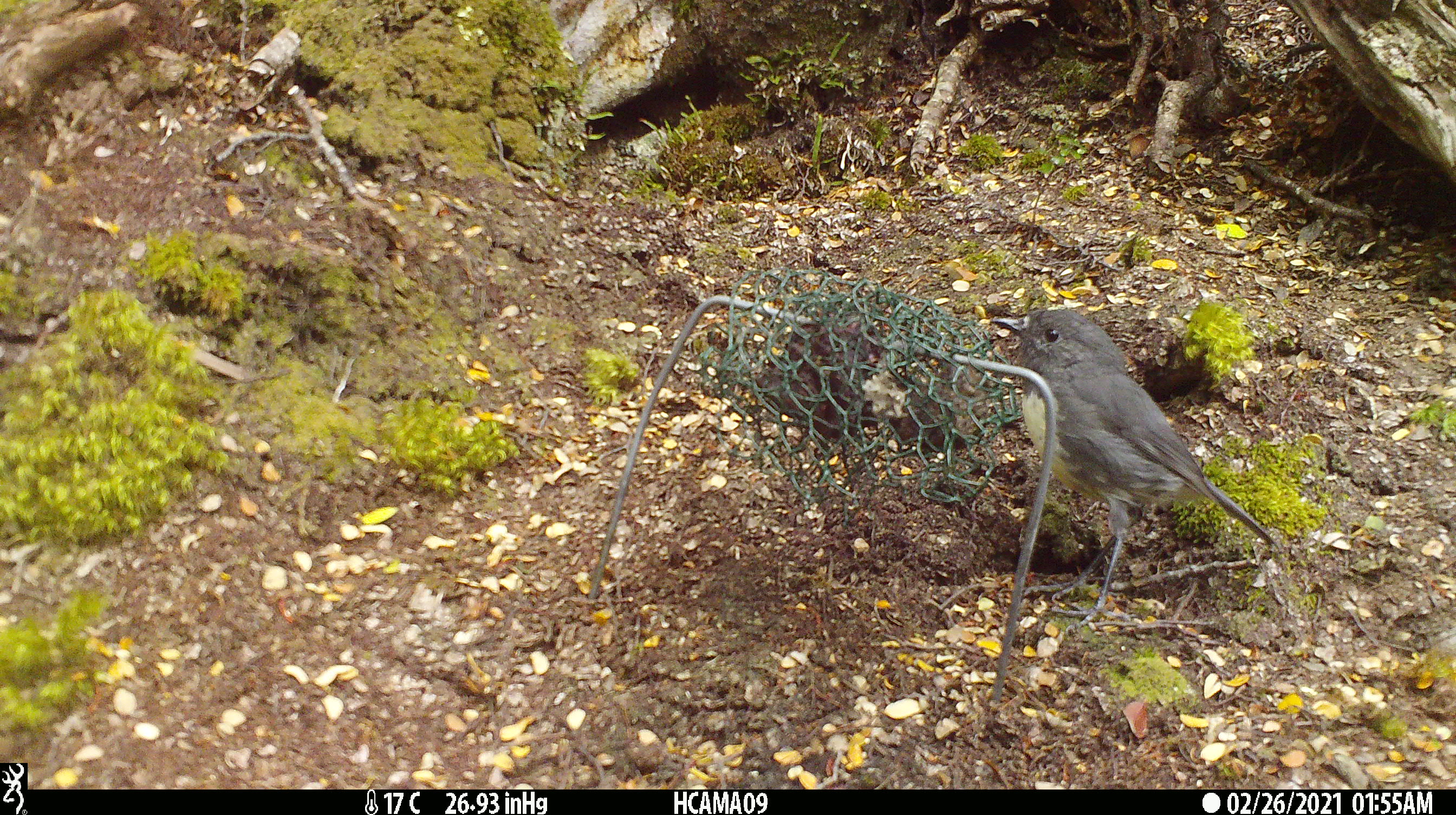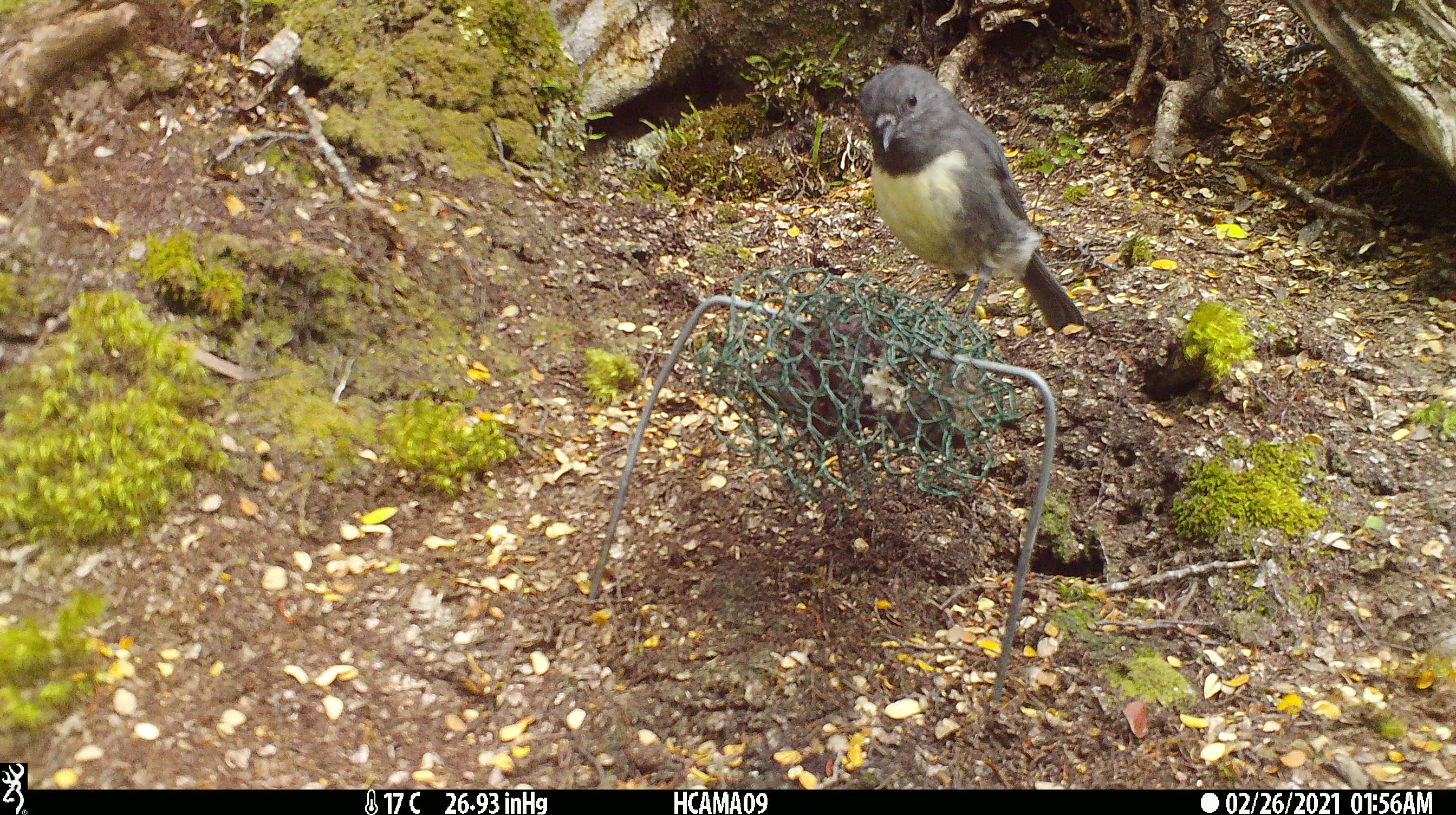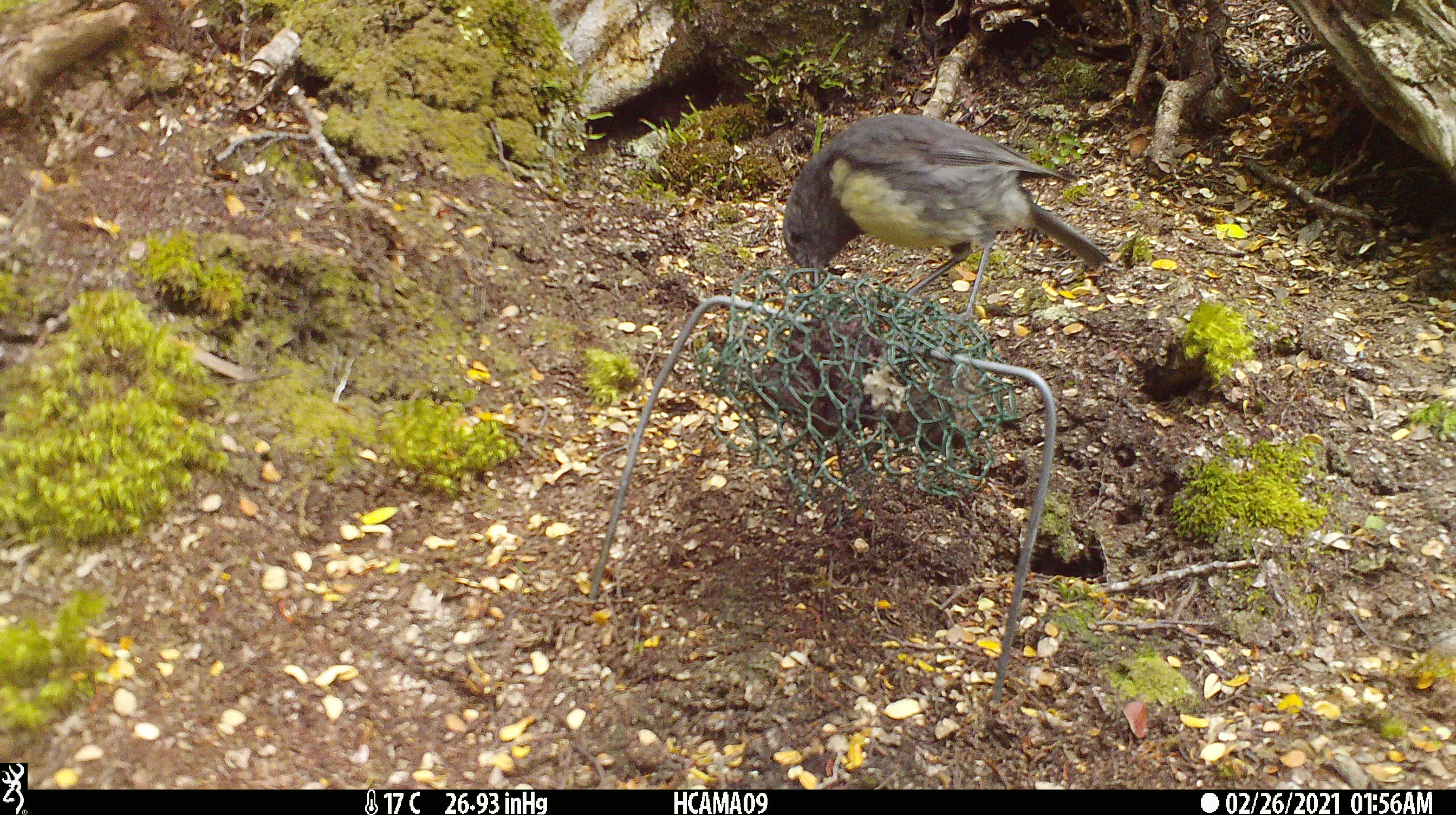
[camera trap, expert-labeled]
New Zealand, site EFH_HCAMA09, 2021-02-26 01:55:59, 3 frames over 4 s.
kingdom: Animalia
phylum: Chordata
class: Aves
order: Passeriformes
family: Petroicidae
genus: Petroica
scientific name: Petroica australis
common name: new zealand robin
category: robin